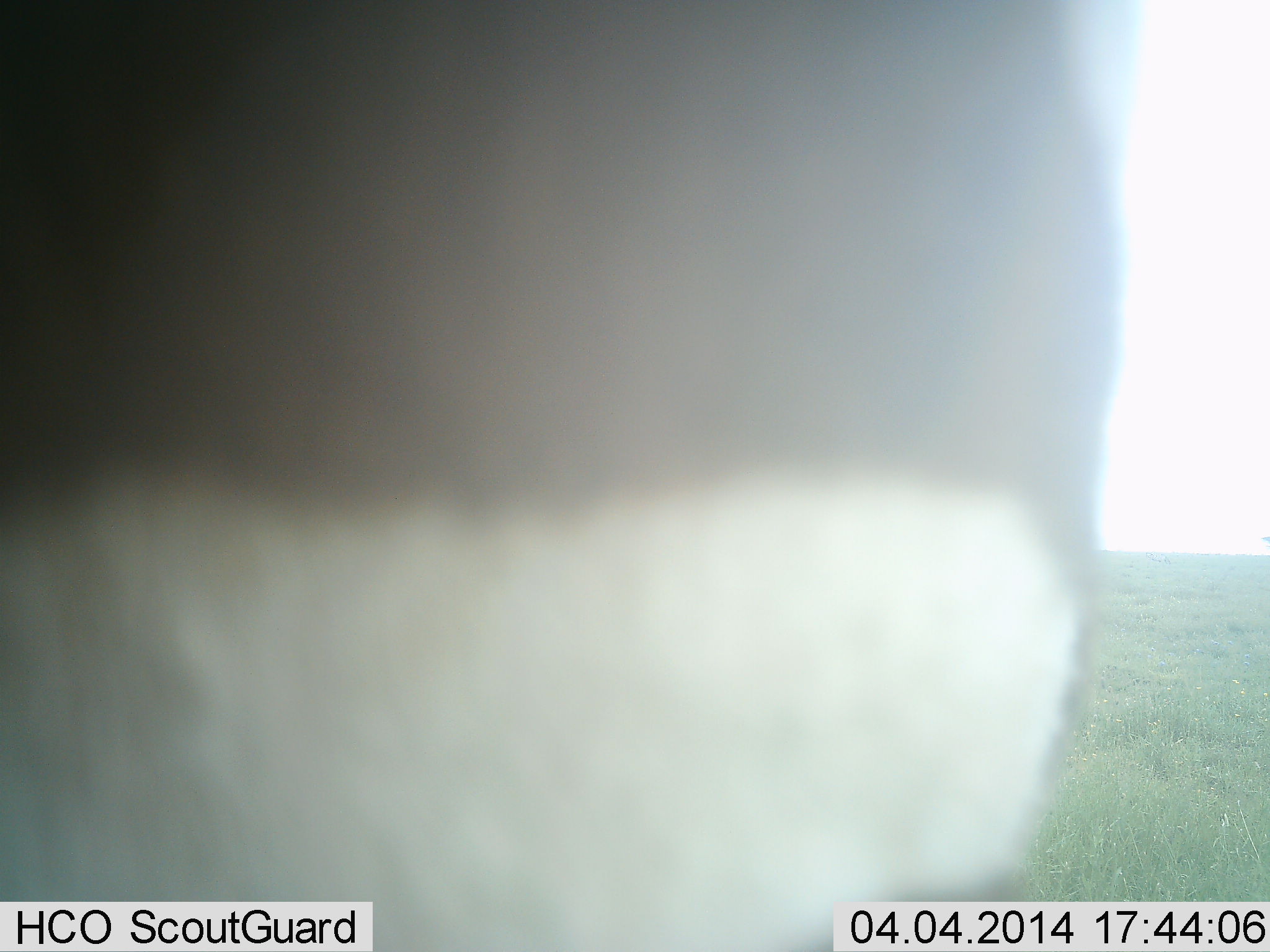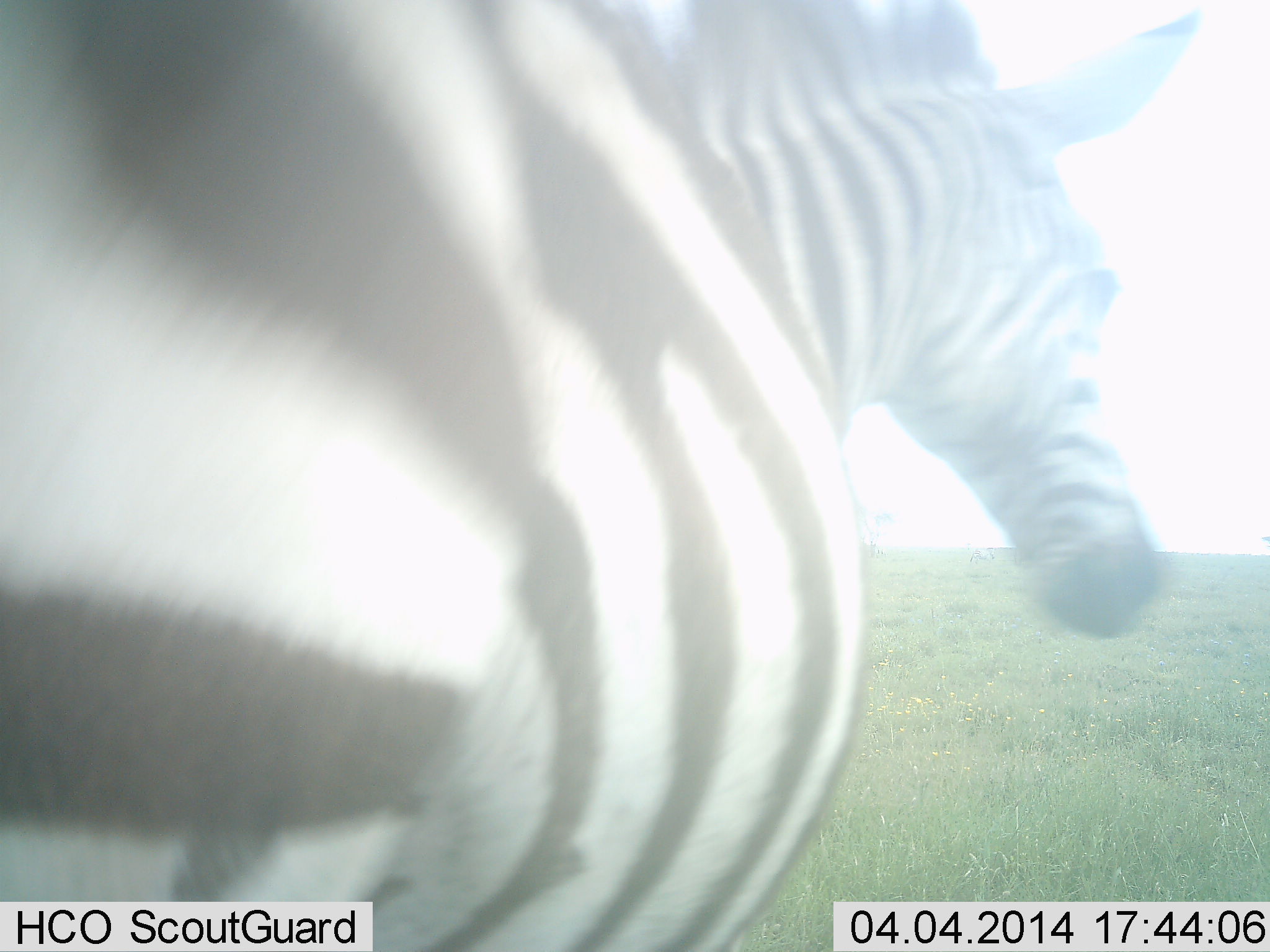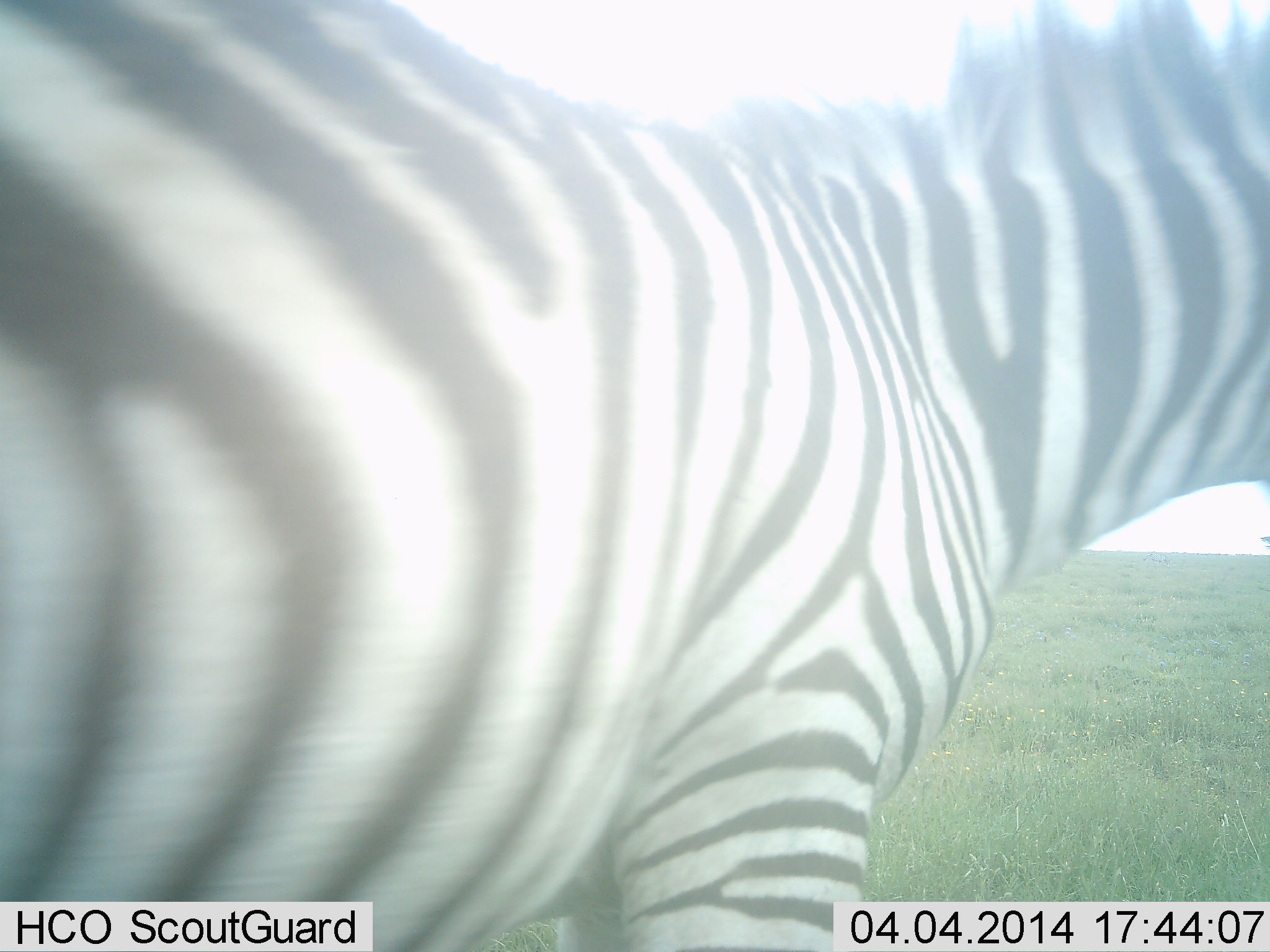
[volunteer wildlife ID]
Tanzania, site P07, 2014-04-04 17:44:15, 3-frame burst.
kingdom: Animalia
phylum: Chordata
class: Mammalia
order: Perissodactyla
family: Equidae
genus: Equus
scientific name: Equus quagga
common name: plains zebra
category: zebra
Zebra (plains zebra) (Equus quagga), count 1. Behavior (volunteer vote fractions): standing 40%, resting 0%, moving 60%, interacting 0%. Young present (vote fraction): 0%. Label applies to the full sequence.